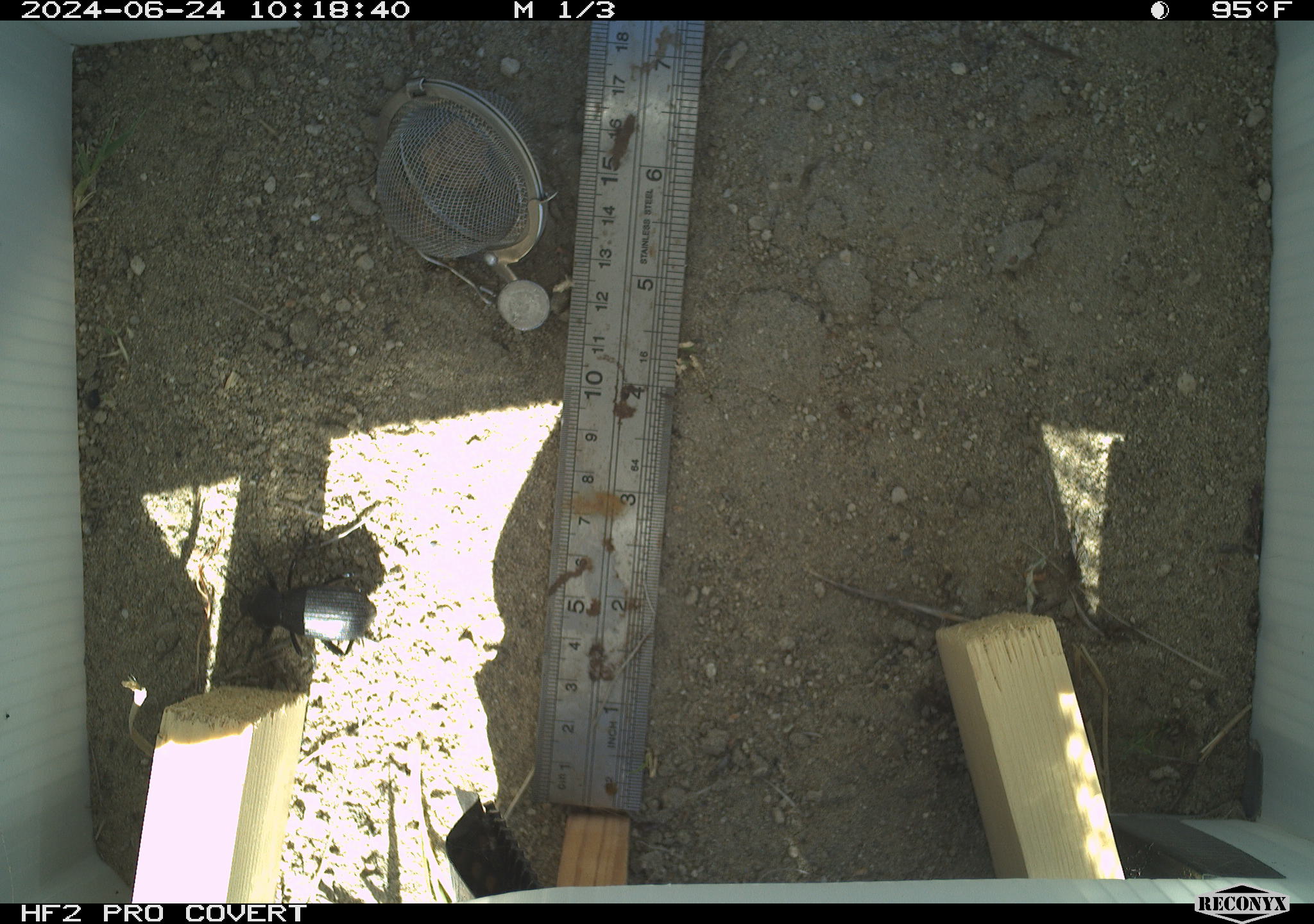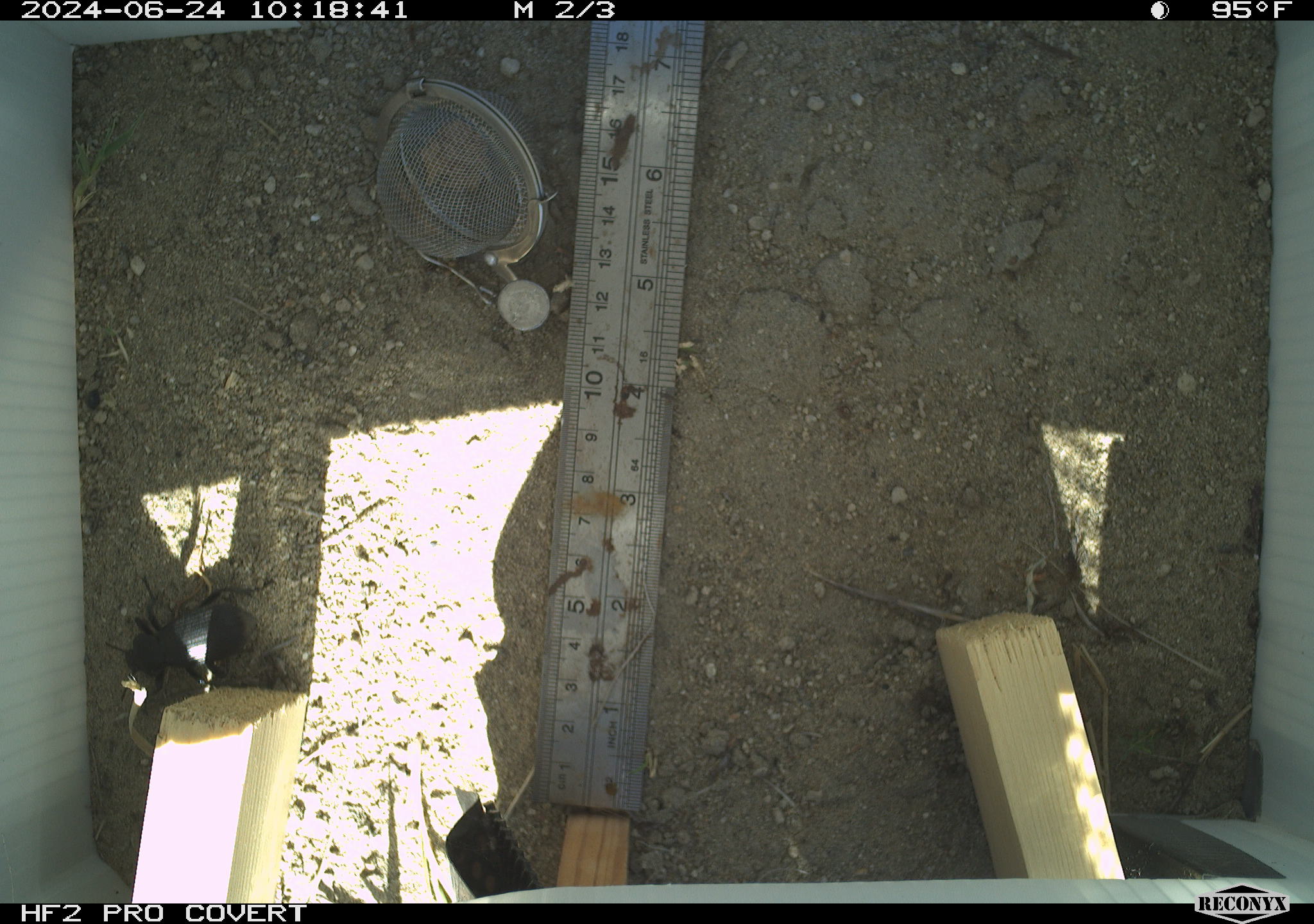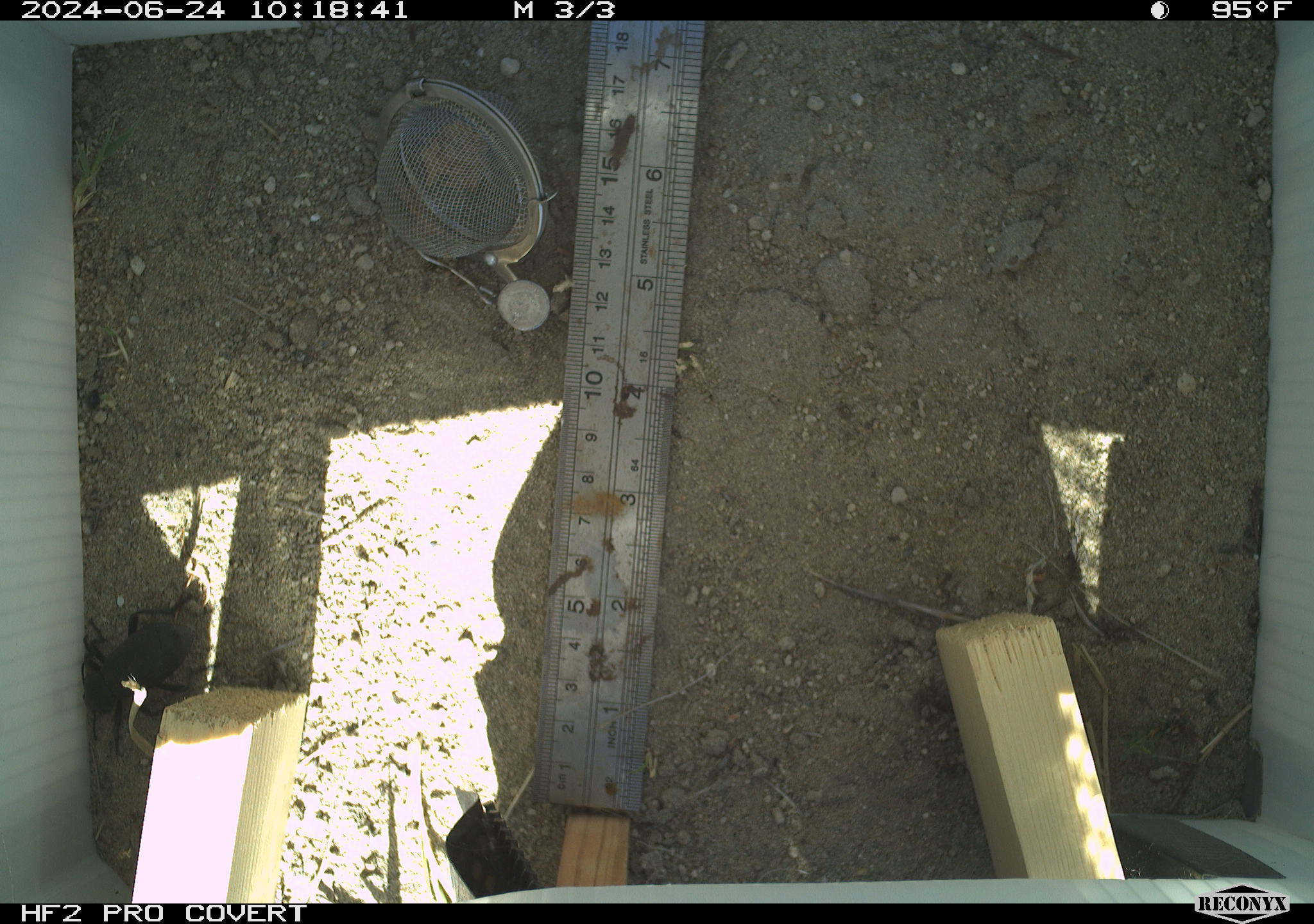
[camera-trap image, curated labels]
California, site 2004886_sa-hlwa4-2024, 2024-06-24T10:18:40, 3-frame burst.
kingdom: Animalia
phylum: Arthropoda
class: Insecta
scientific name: Insecta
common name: insect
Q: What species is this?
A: Insect (Insecta).